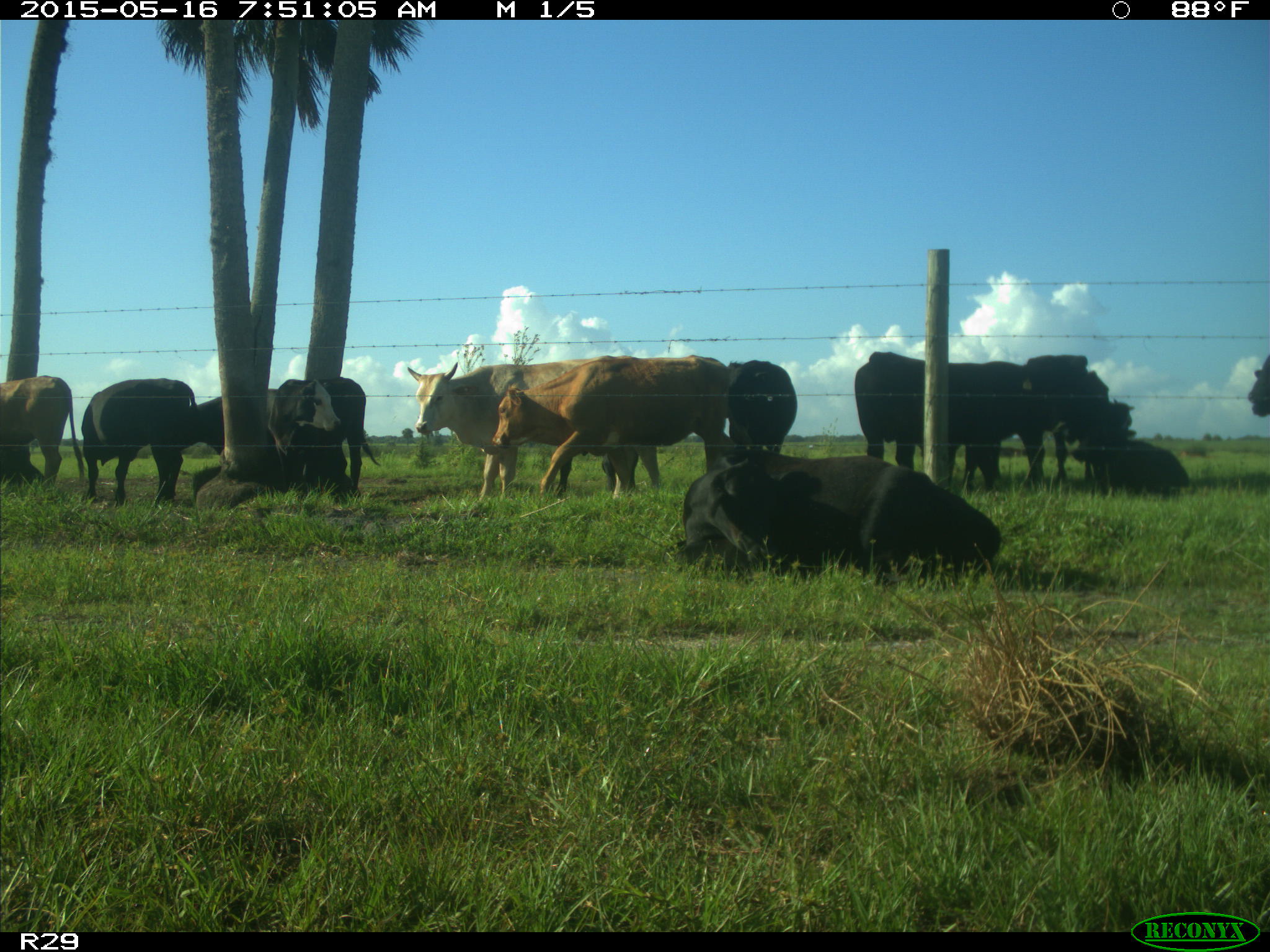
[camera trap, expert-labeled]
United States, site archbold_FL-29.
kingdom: Animalia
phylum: Chordata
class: Mammalia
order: Artiodactyla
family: Bovidae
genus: Bos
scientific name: Bos taurus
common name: domestic cow